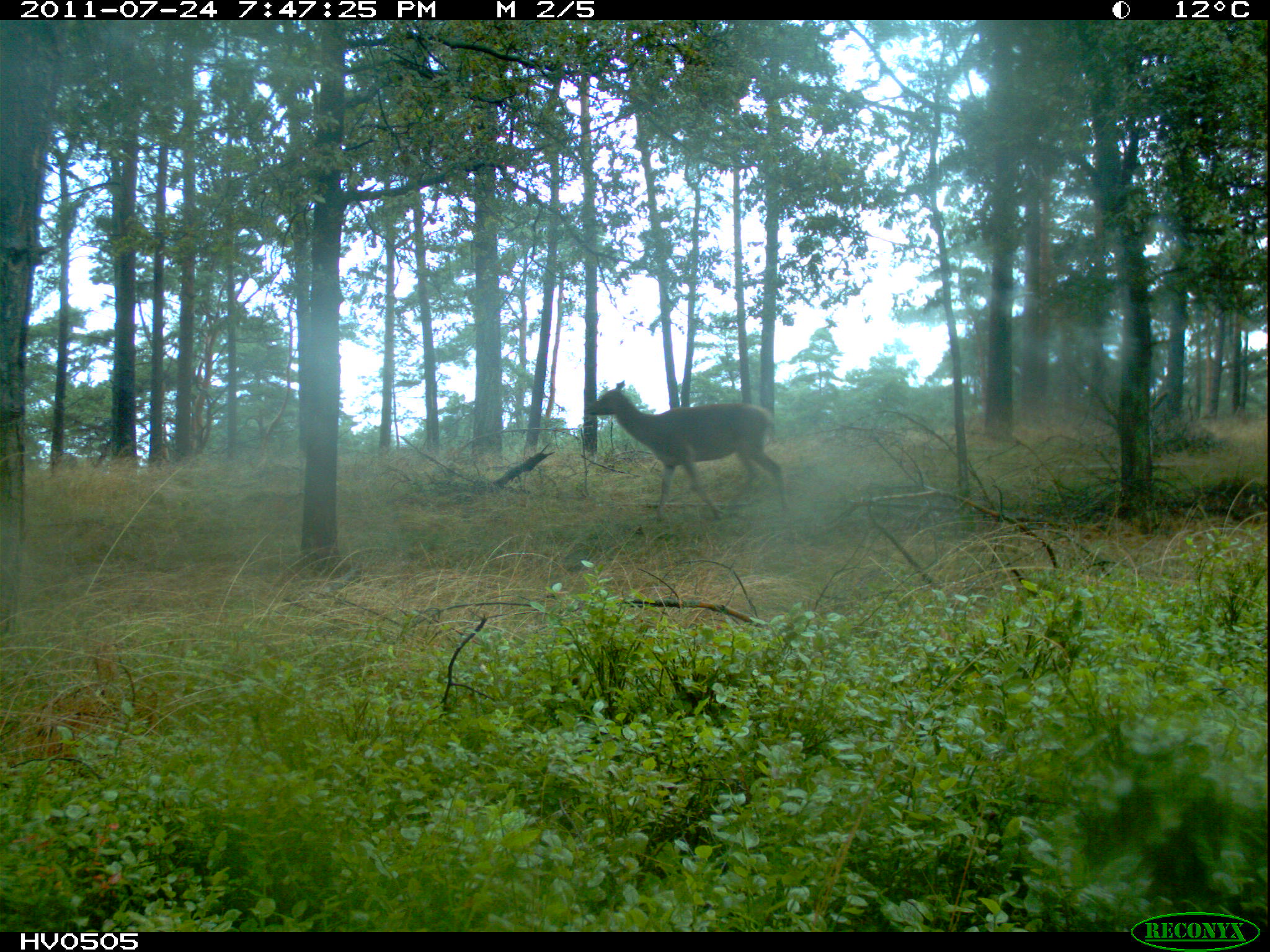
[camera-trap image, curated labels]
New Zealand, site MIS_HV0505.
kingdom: Animalia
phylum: Chordata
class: Mammalia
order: Artiodactyla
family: Cervidae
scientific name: Cervidae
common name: deer